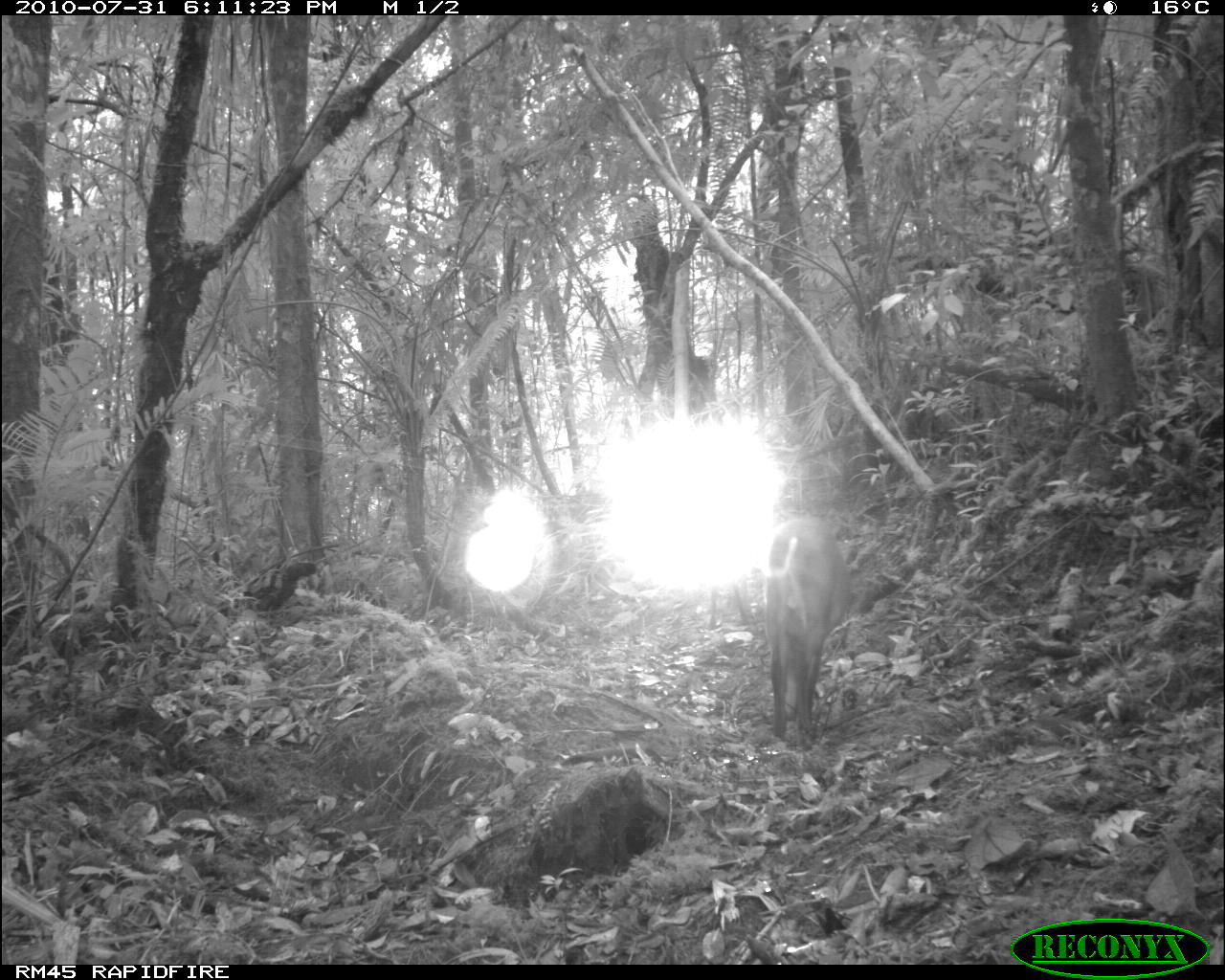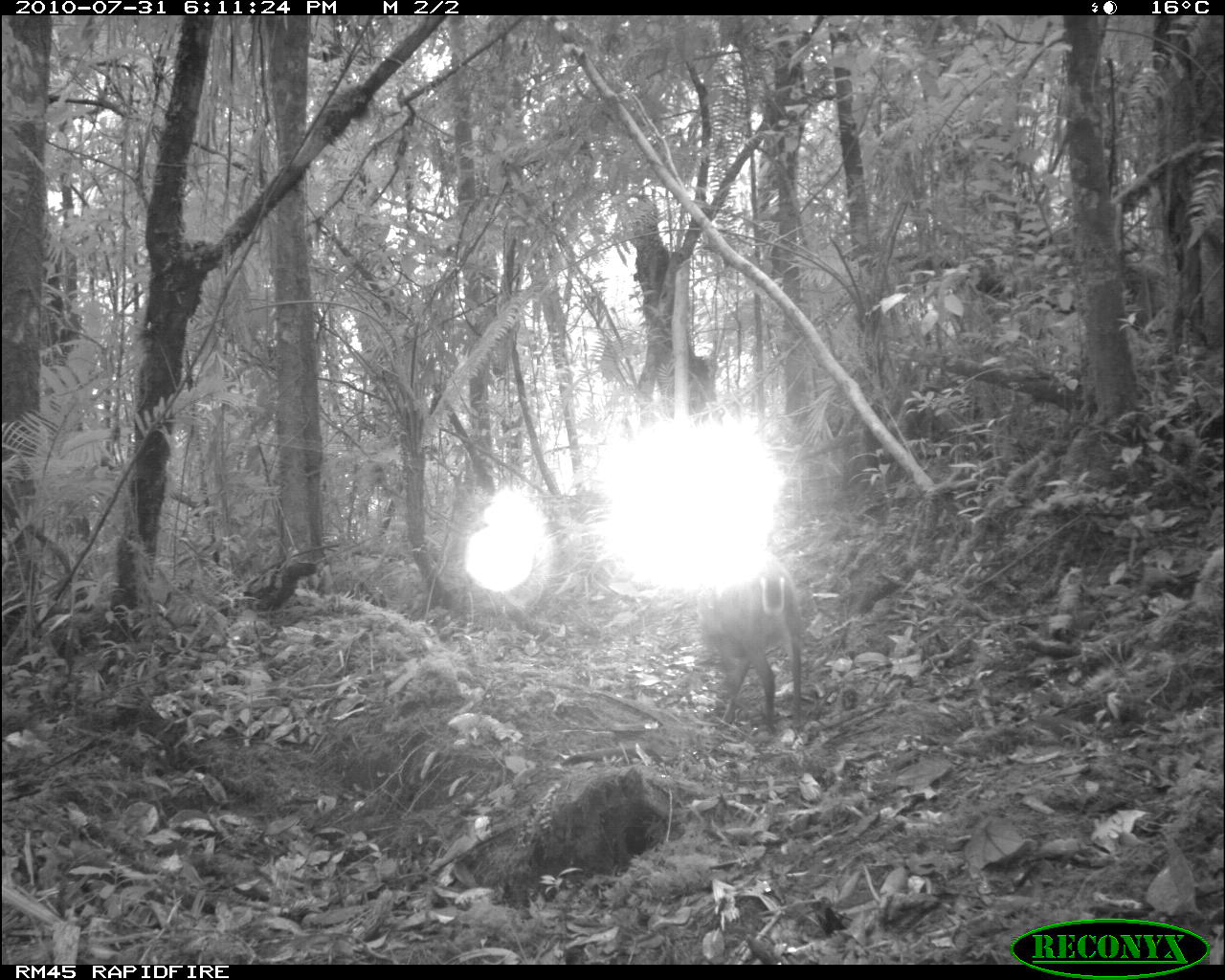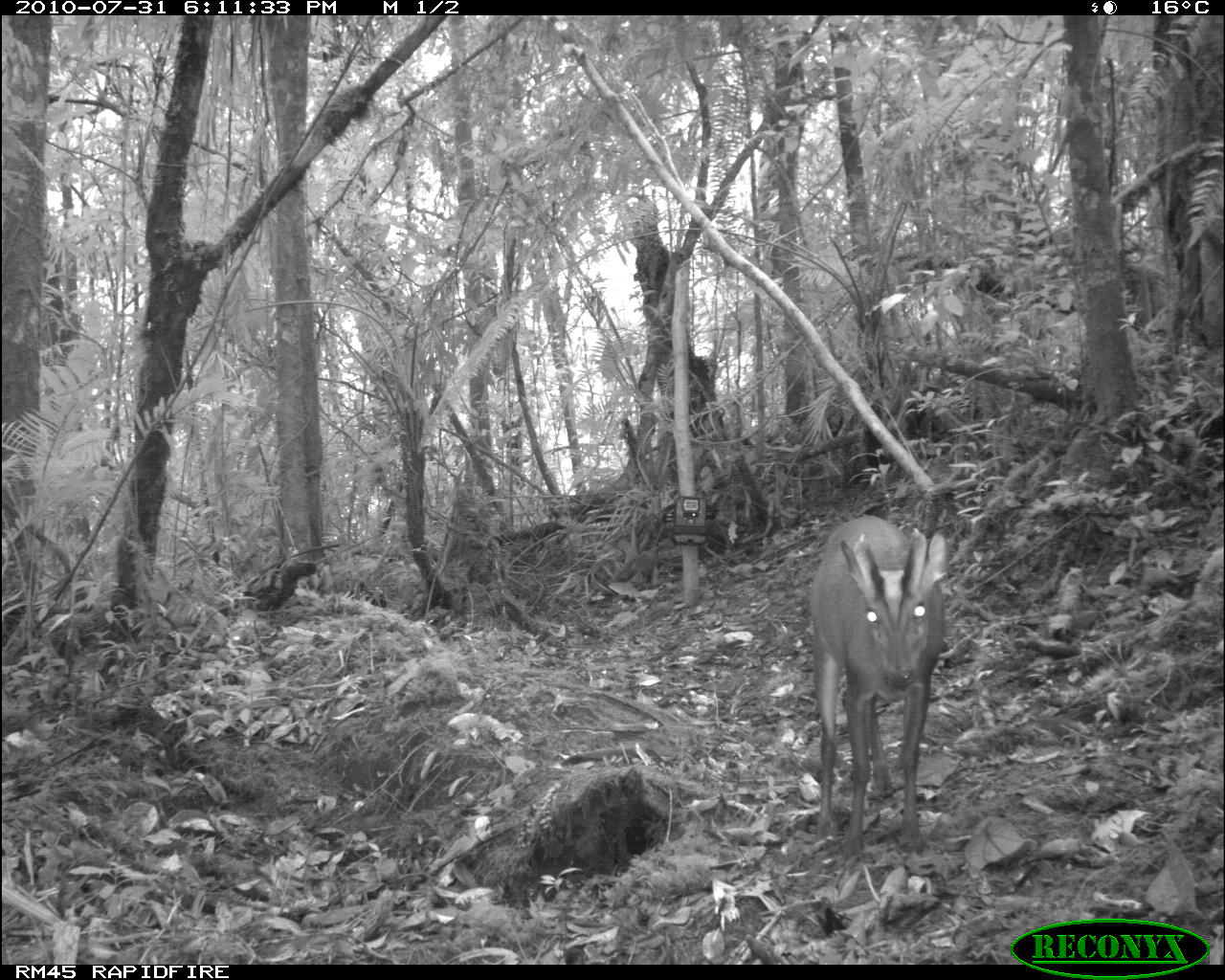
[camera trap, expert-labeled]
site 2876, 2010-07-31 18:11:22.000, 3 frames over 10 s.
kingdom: Animalia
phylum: Chordata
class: Mammalia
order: Artiodactyla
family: Cervidae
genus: Muntiacus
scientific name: Muntiacus muntjak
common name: southern red muntjac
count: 1